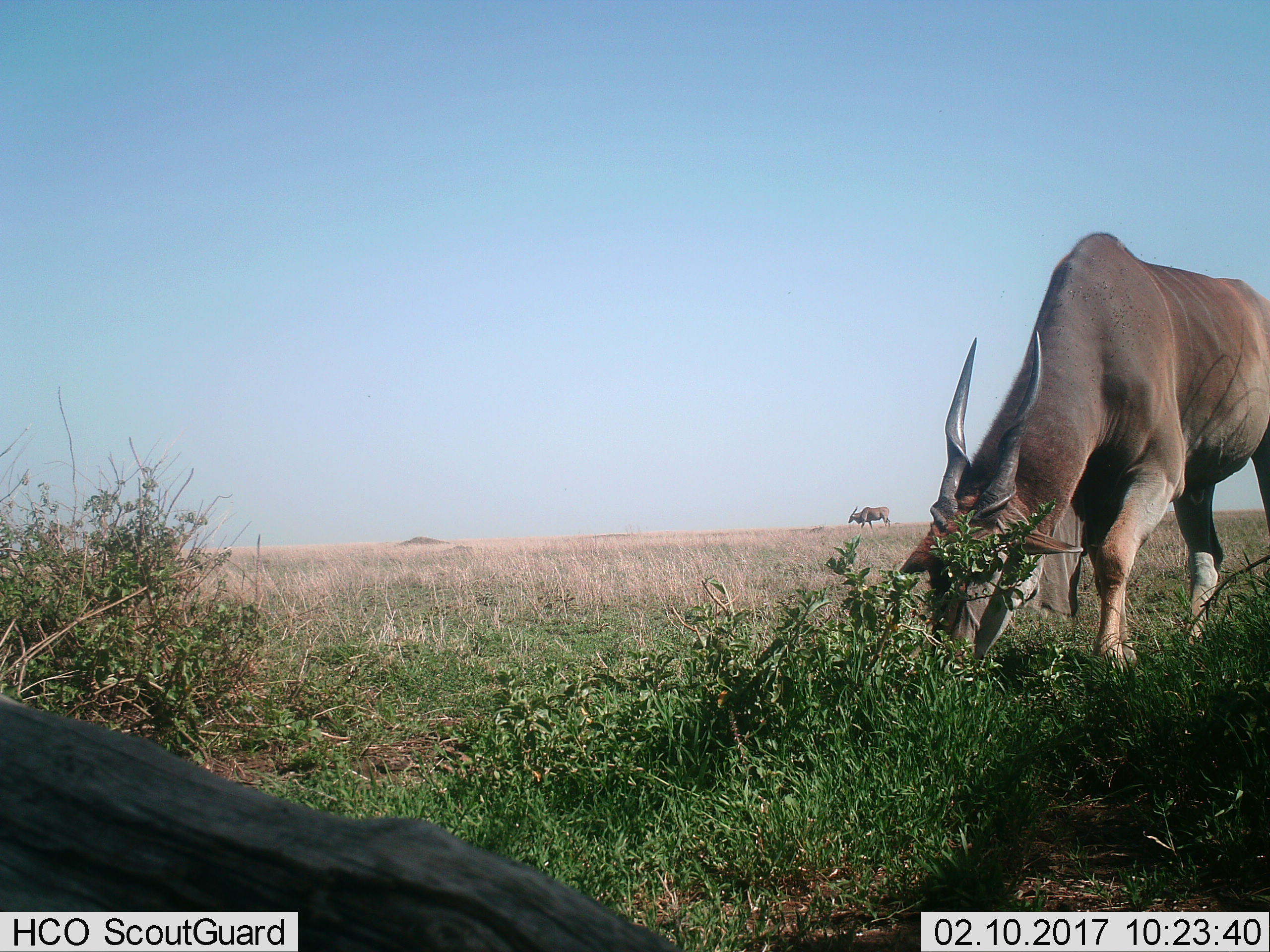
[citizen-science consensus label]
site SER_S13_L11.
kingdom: Animalia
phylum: Chordata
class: Mammalia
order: Artiodactyla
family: Bovidae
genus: Tragelaphus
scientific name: Tragelaphus oryx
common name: eland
Eland (Tragelaphus oryx), count 2. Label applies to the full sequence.